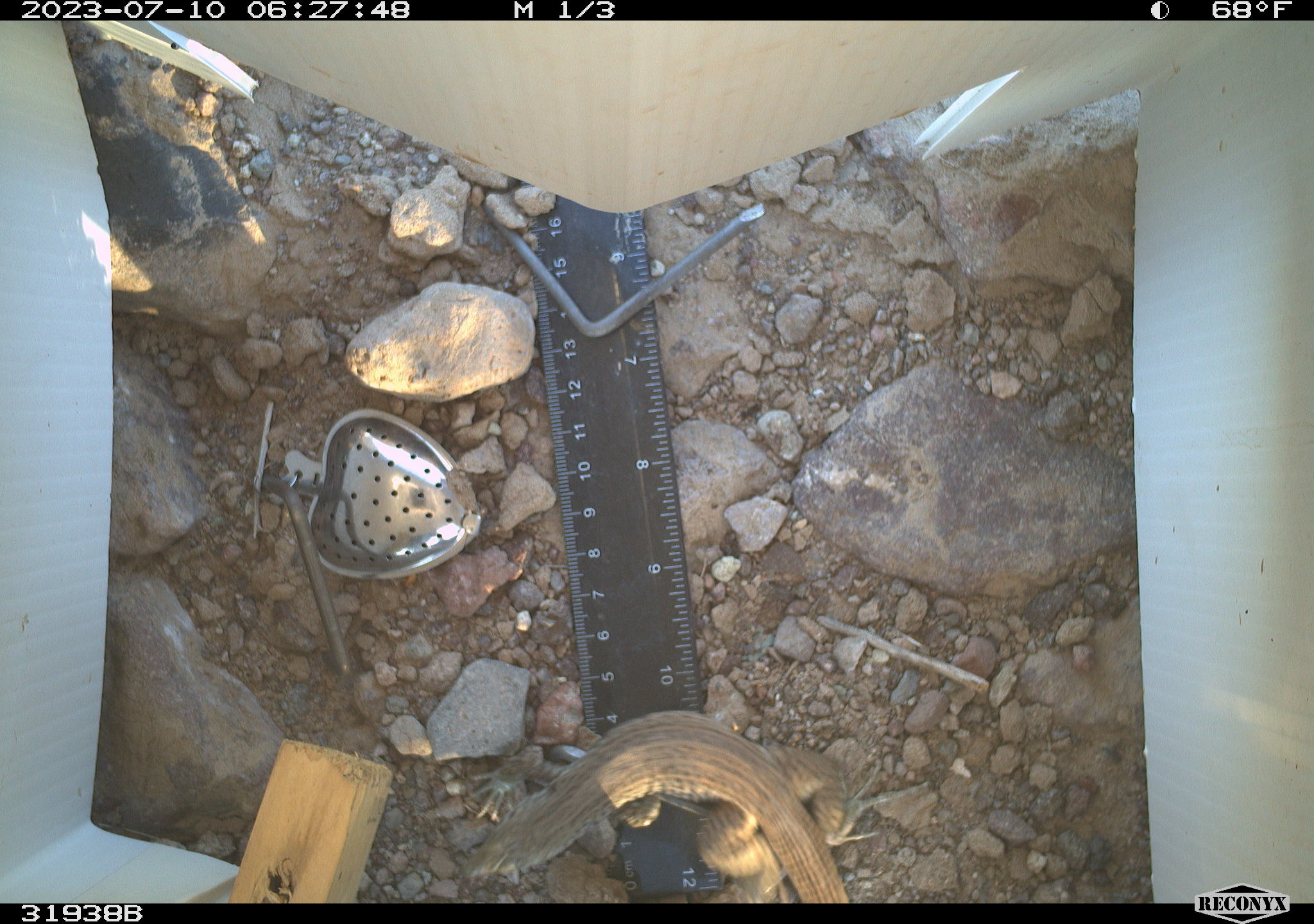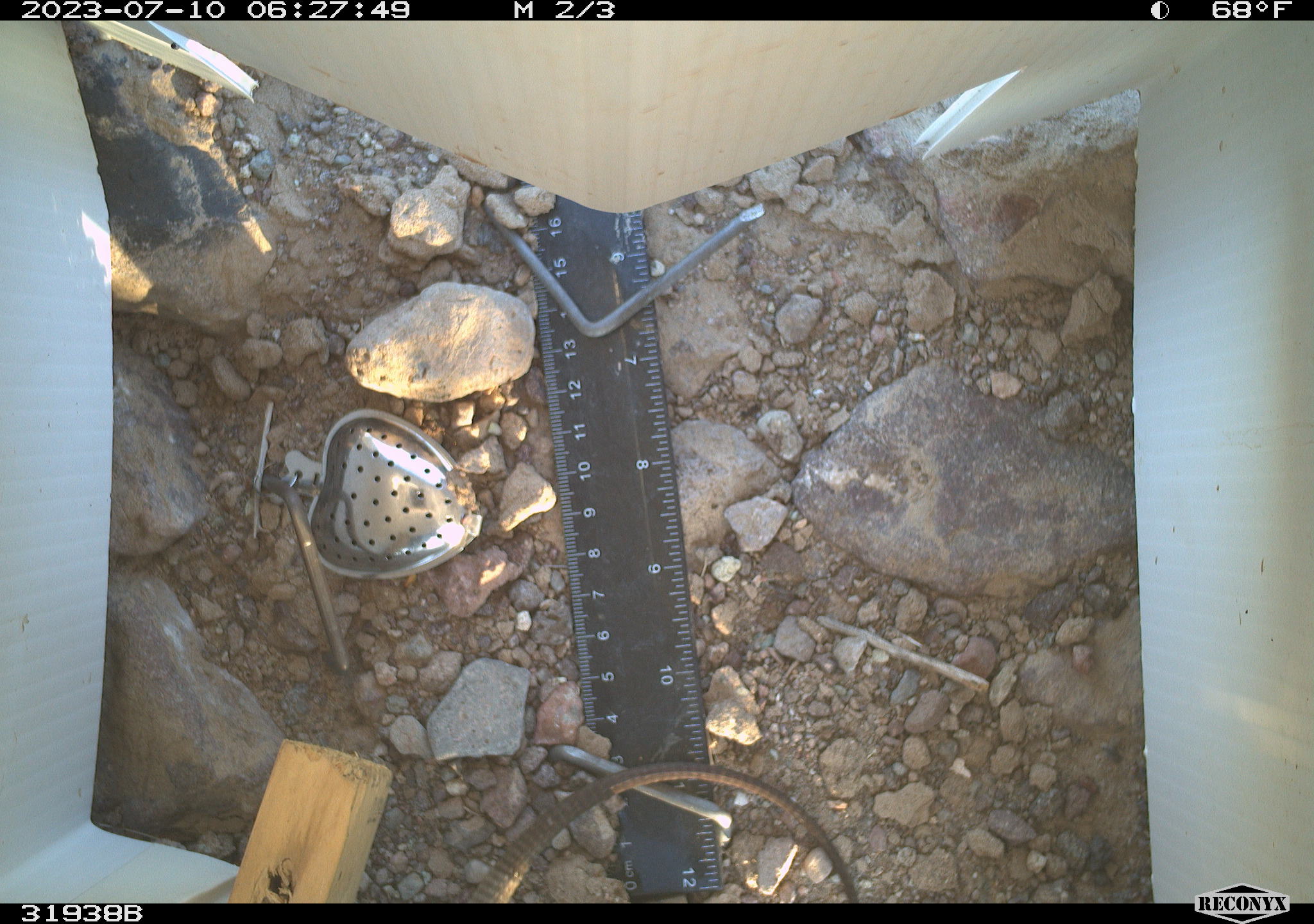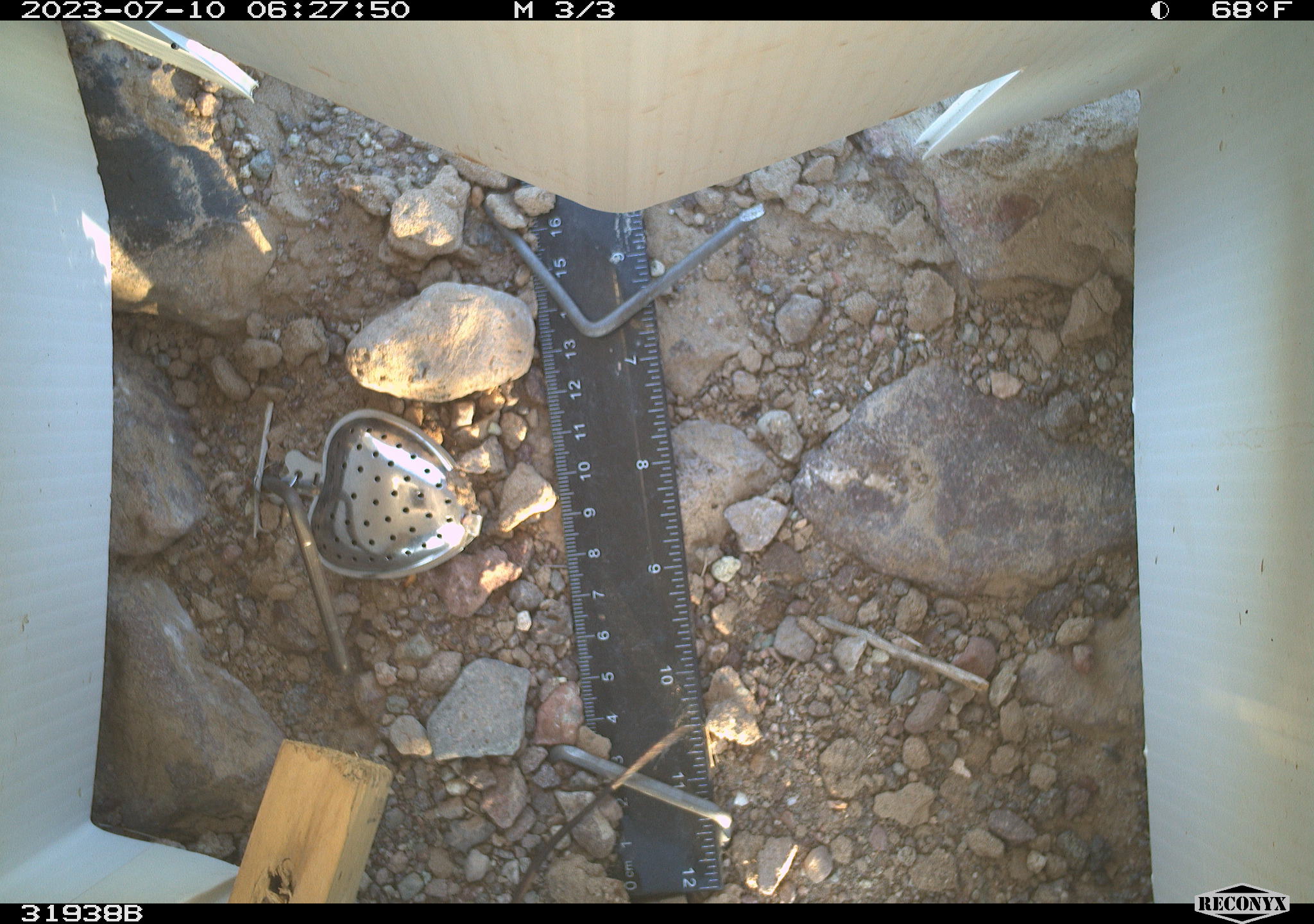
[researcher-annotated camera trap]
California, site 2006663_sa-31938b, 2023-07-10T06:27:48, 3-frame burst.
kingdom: Animalia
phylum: Chordata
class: Reptilia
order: Squamata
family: Teiidae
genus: Aspidoscelis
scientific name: Aspidoscelis tigris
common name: western whiptail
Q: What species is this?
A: Western whiptail (Aspidoscelis tigris).